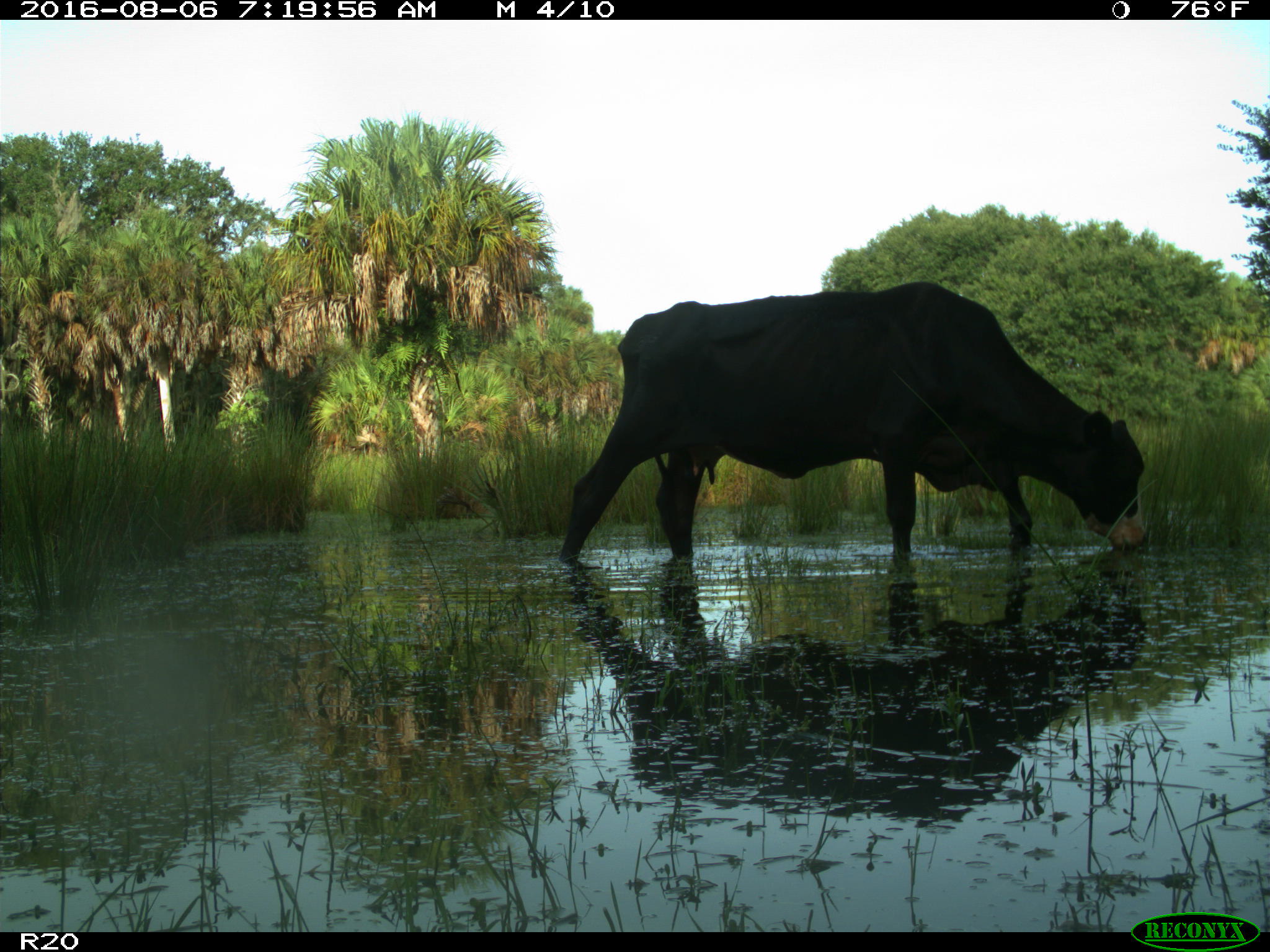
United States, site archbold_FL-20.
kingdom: Animalia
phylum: Chordata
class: Mammalia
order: Artiodactyla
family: Bovidae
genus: Bos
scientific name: Bos taurus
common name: domestic cow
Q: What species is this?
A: Bos taurus (domestic cow).